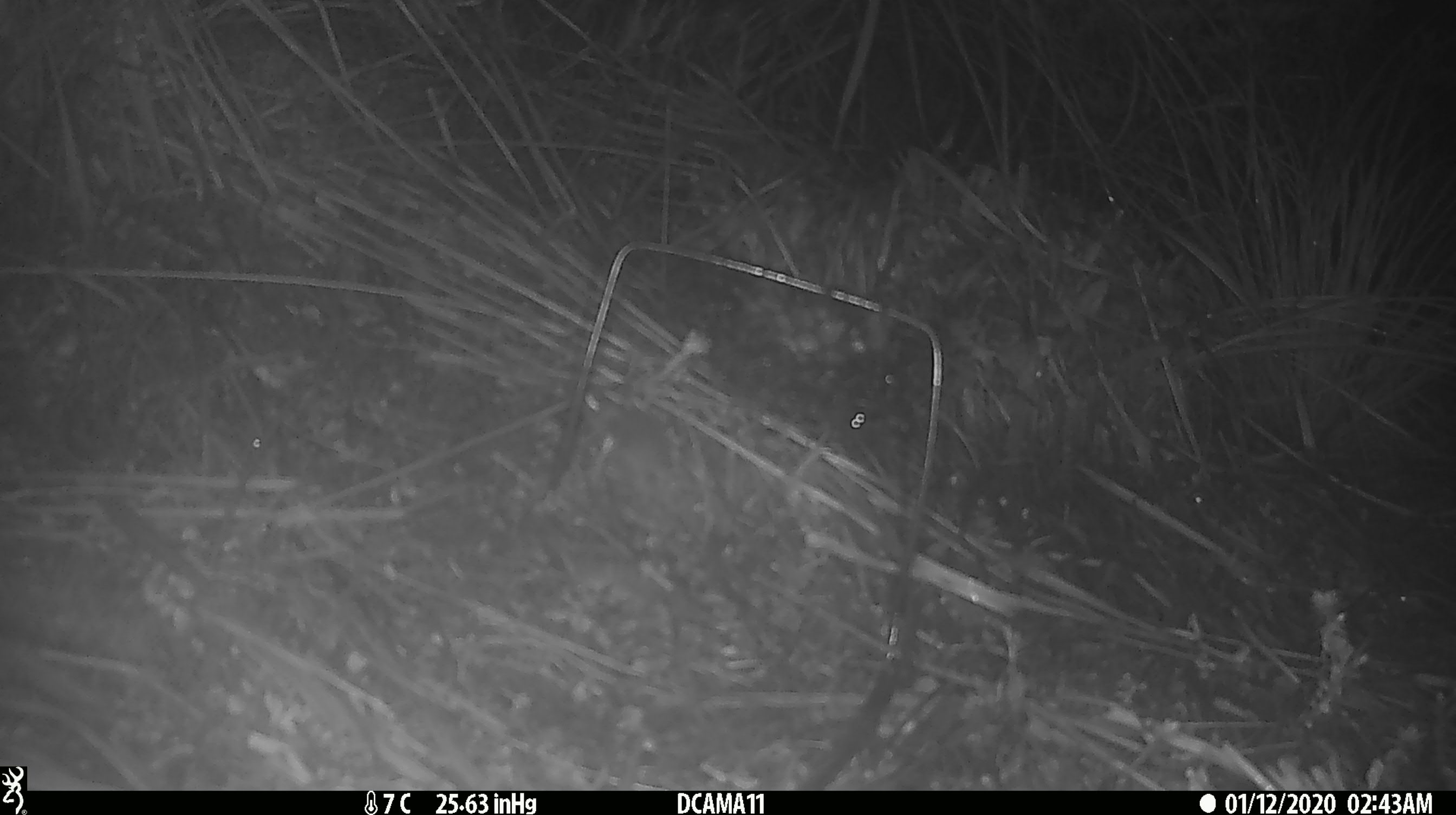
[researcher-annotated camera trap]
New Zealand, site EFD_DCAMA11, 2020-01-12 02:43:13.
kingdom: Animalia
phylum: Chordata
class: Mammalia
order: Rodentia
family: Muridae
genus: Mus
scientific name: Mus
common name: mouse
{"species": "mouse (Mus)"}